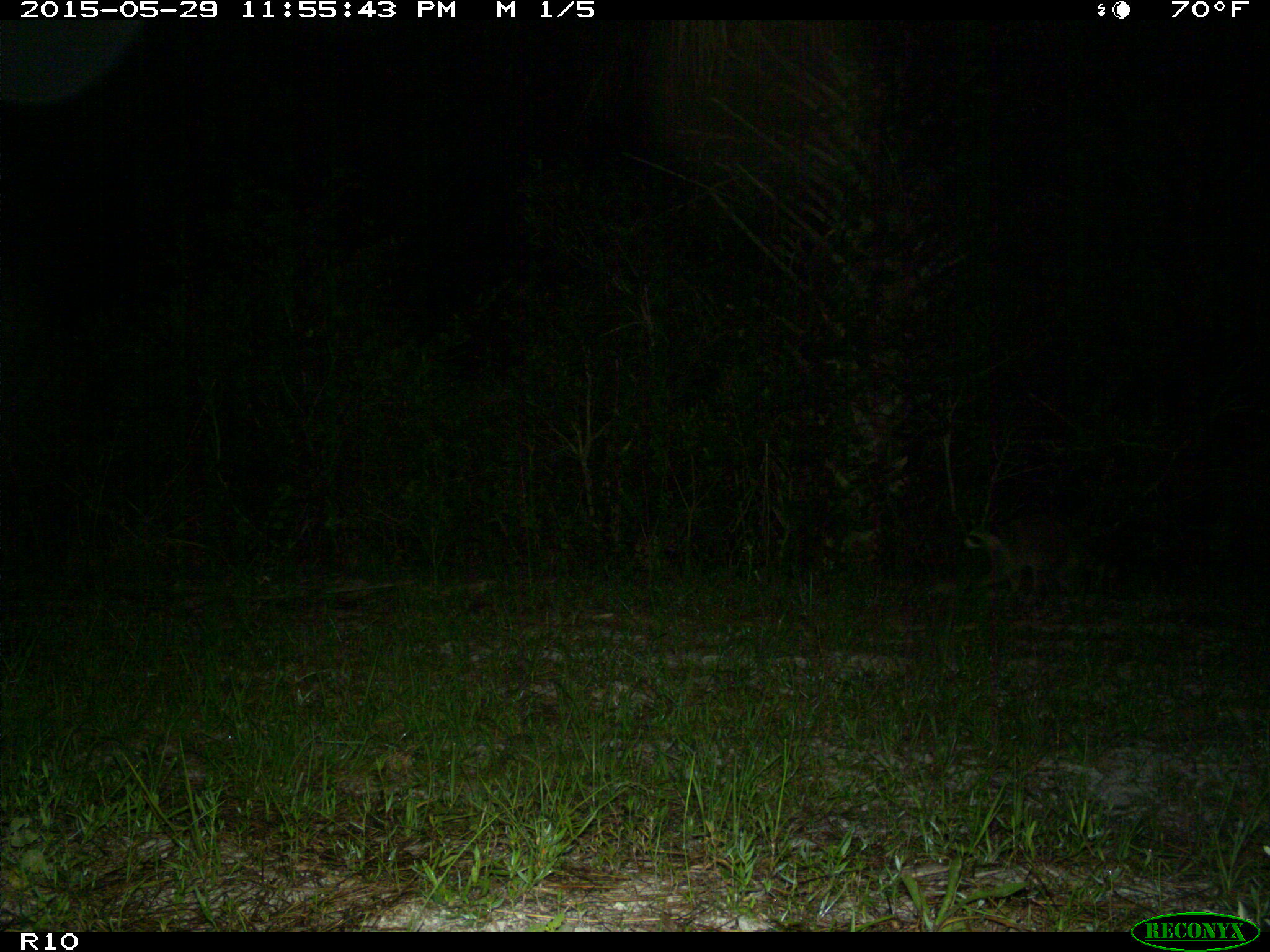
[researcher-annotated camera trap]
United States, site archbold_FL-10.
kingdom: Animalia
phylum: Chordata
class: Mammalia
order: Carnivora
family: Procyonidae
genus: Procyon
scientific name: Procyon lotor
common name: common raccoon